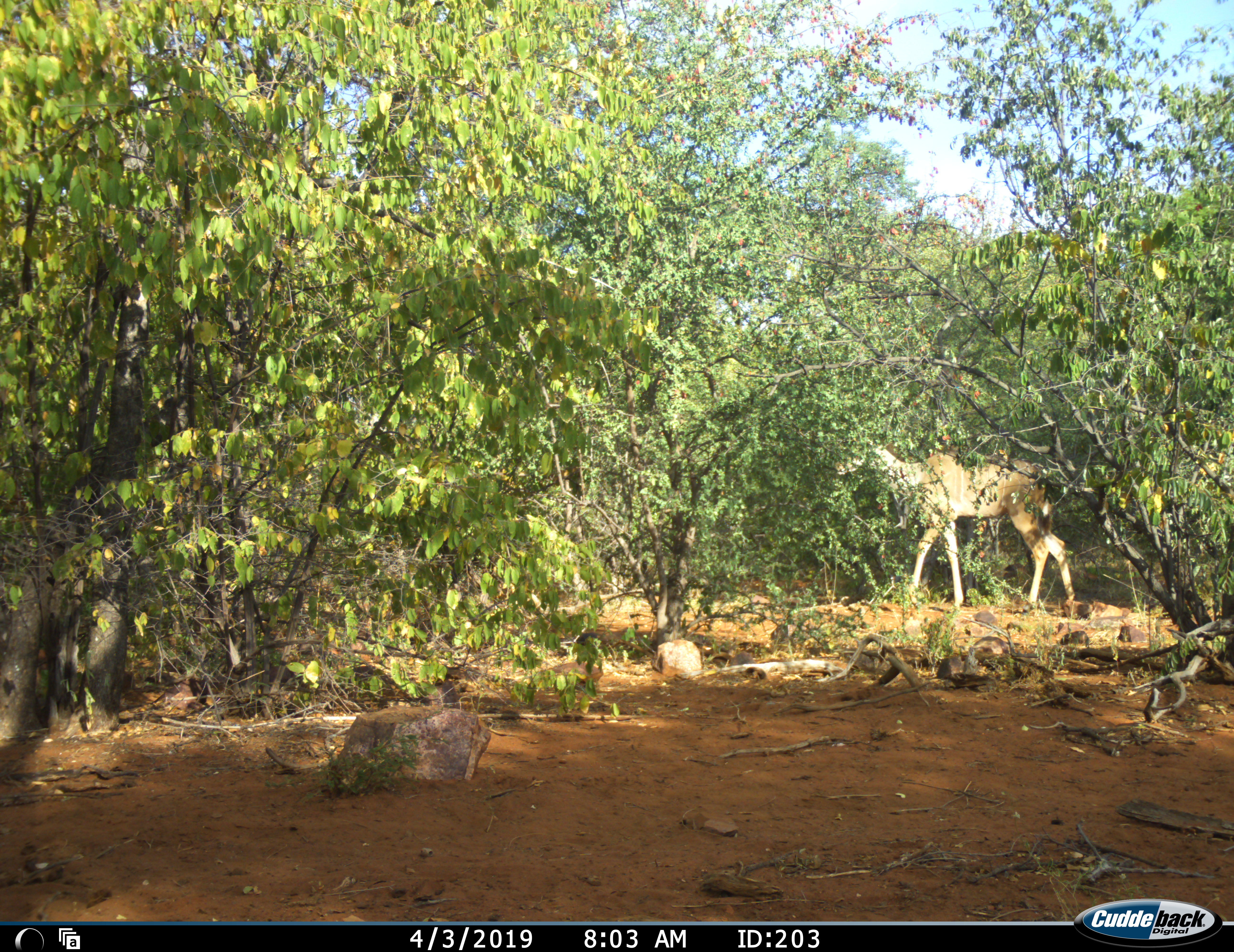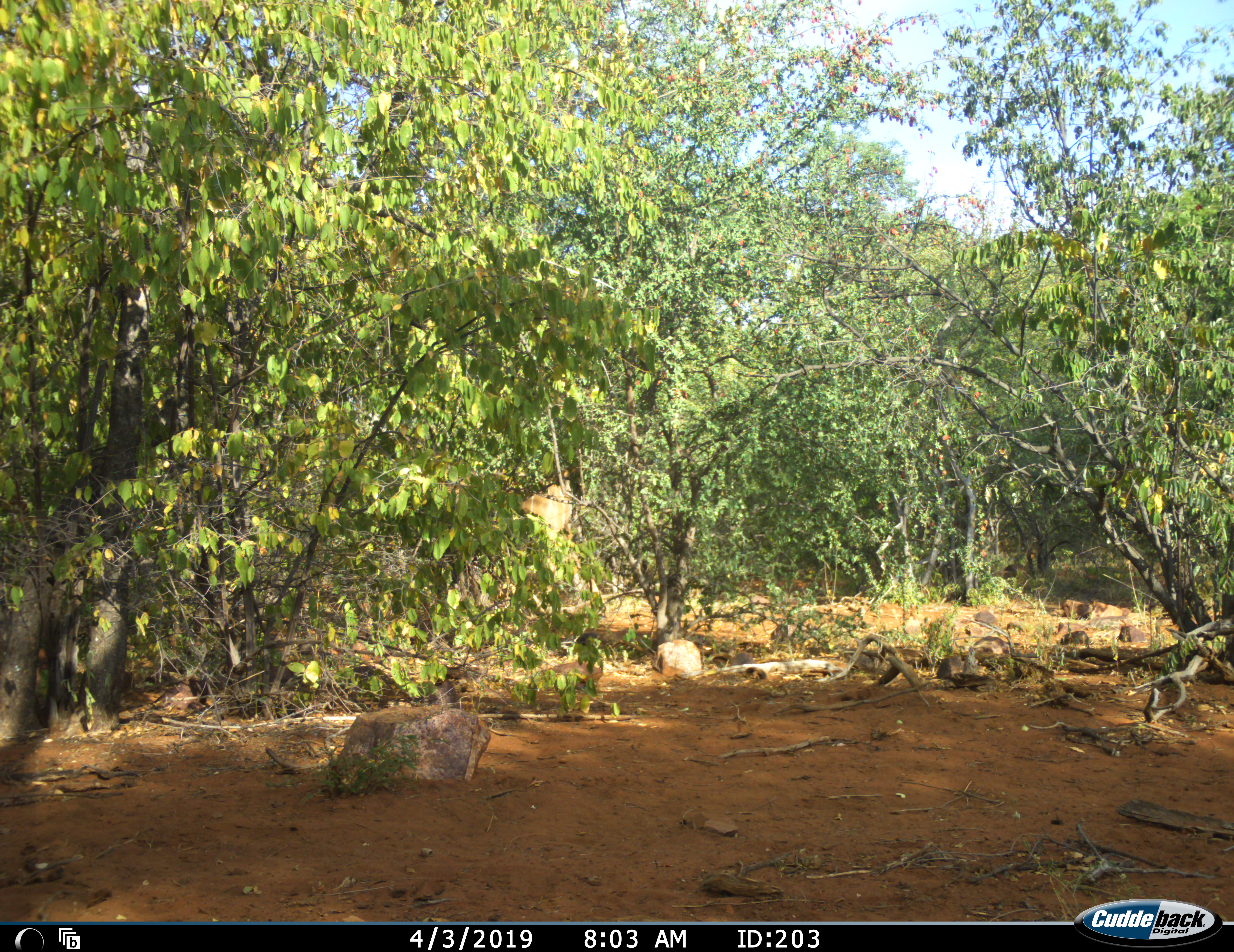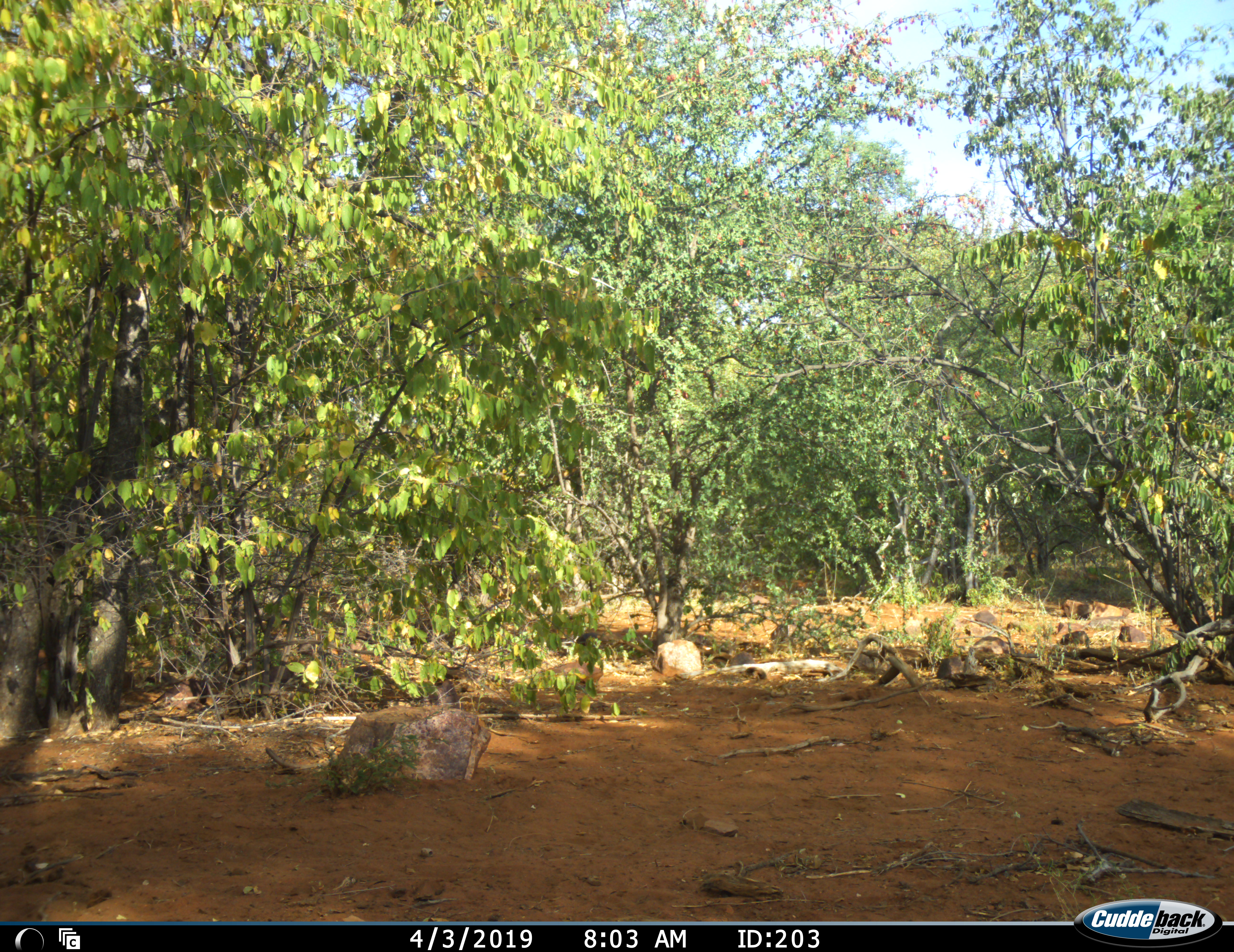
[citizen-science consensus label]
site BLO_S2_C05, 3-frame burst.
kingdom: Animalia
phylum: Chordata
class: Mammalia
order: Artiodactyla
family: Bovidae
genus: Tragelaphus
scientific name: Tragelaphus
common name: kudu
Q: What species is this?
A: Kudu (Tragelaphus).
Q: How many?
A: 1.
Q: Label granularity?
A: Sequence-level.